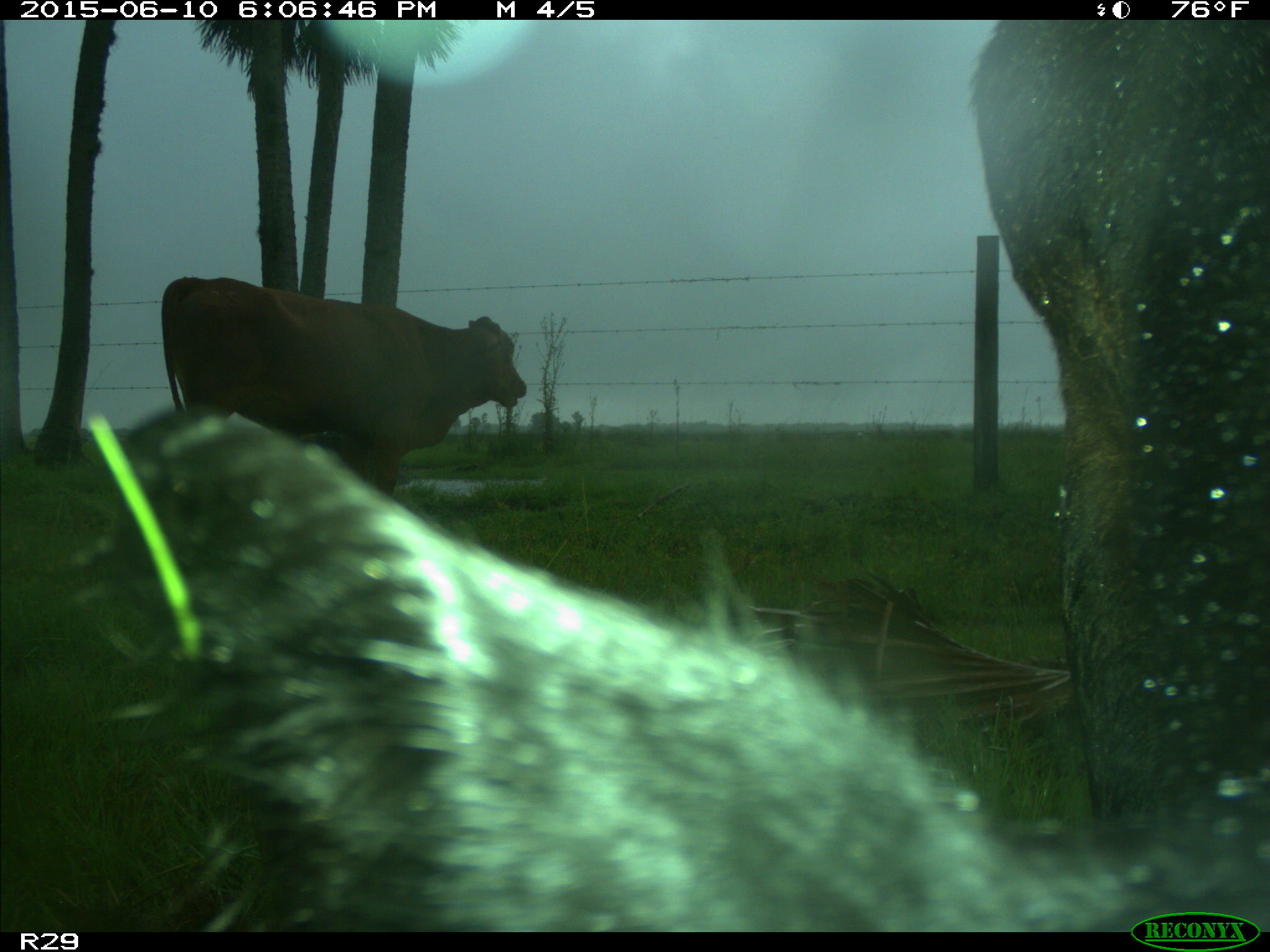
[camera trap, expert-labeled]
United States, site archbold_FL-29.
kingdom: Animalia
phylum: Chordata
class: Mammalia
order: Artiodactyla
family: Bovidae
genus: Bos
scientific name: Bos taurus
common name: domestic cow